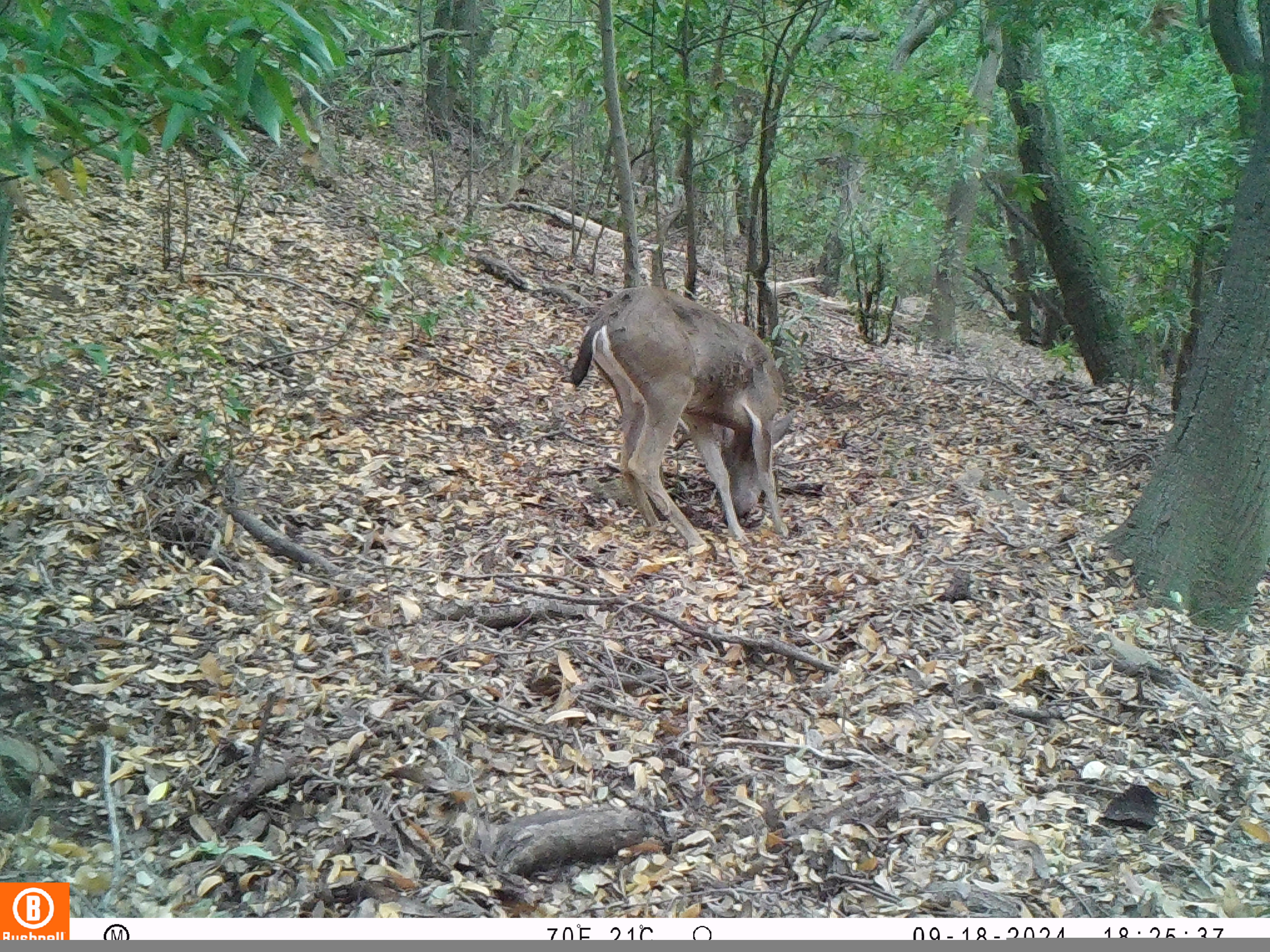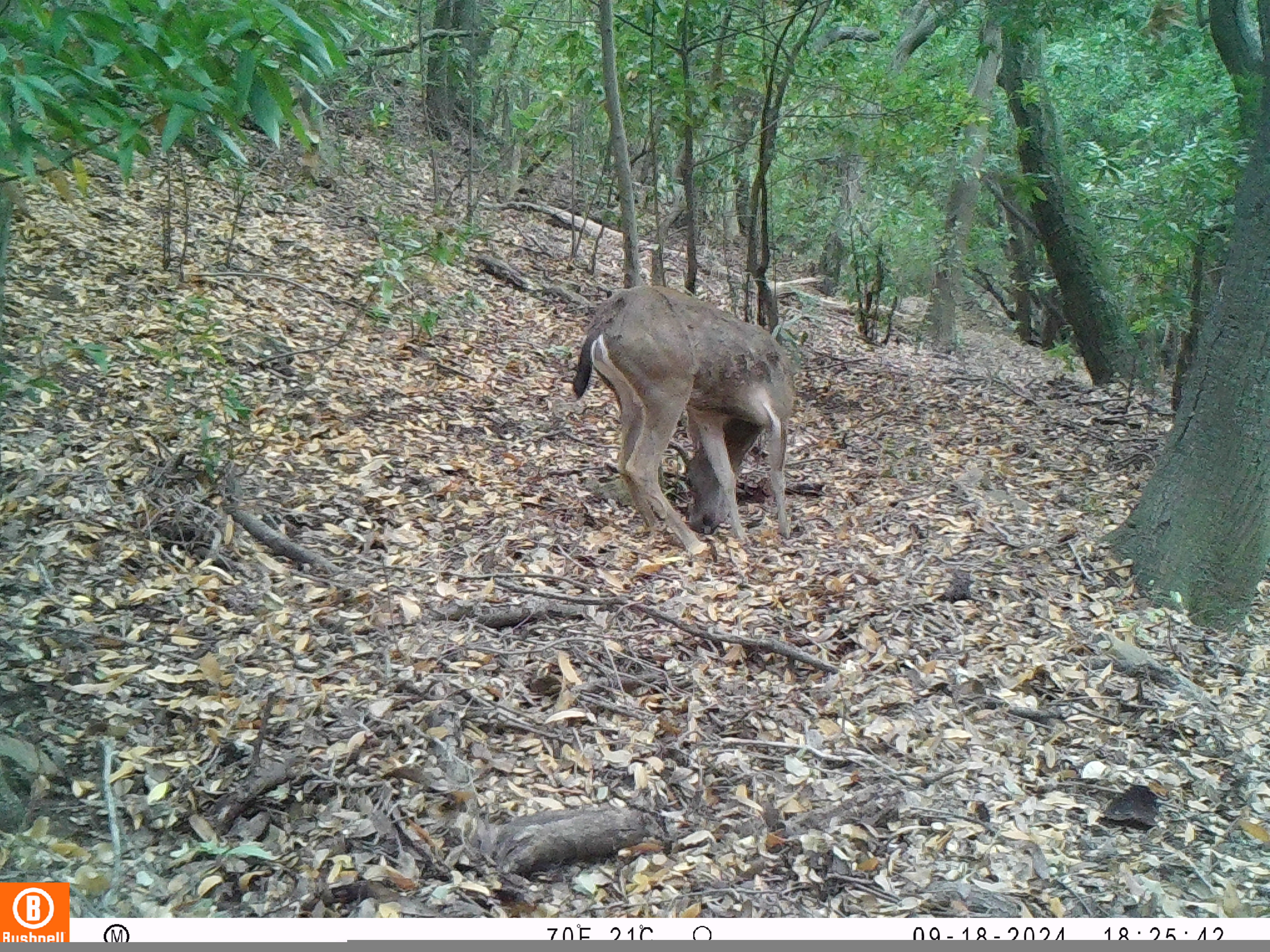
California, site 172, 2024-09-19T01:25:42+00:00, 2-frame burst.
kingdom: Animalia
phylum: Chordata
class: Mammalia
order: Artiodactyla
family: Cervidae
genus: Odocoileus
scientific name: Odocoileus hemionus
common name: mule deer